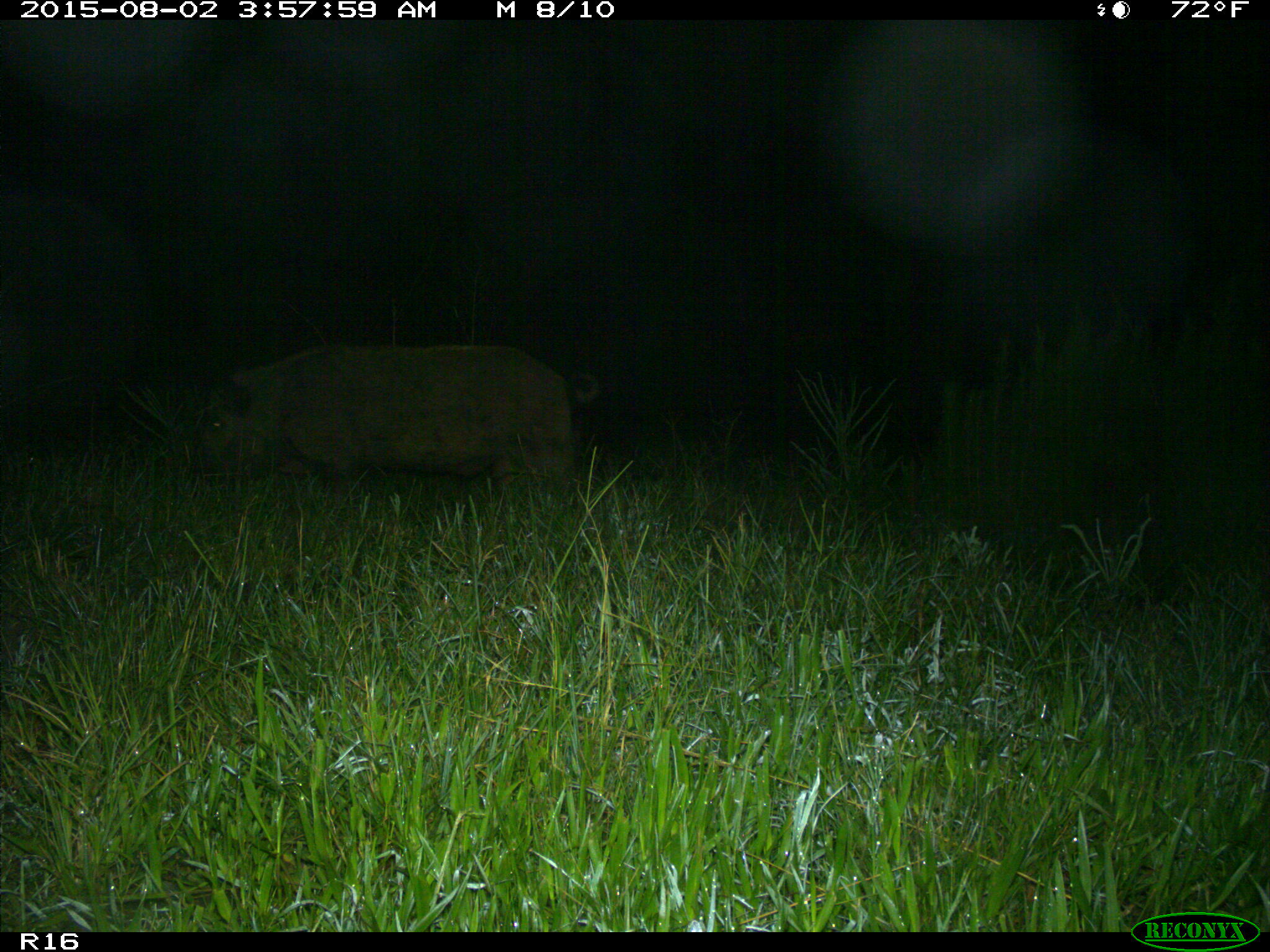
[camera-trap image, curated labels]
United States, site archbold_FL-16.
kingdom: Animalia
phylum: Chordata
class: Mammalia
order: Artiodactyla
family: Suidae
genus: Sus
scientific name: Sus scrofa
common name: wild boar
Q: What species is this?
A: Sus scrofa (wild boar).